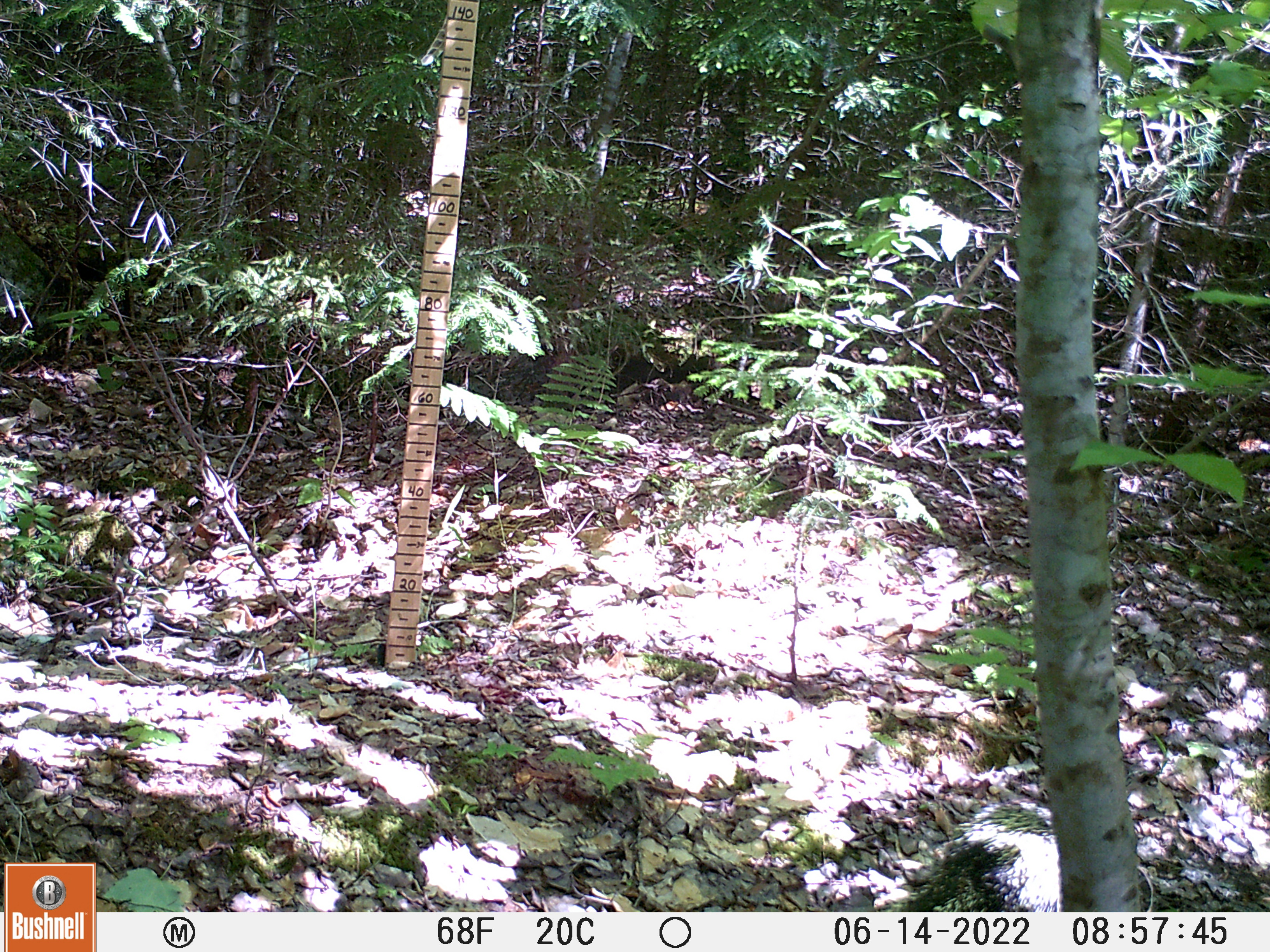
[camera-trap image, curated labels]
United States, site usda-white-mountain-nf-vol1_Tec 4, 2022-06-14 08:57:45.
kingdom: Animalia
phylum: Chordata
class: Mammalia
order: Rodentia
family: Erethizontidae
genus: Erethizon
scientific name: Erethizon dorsatum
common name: porcupine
Porcupine (Erethizon dorsatum).